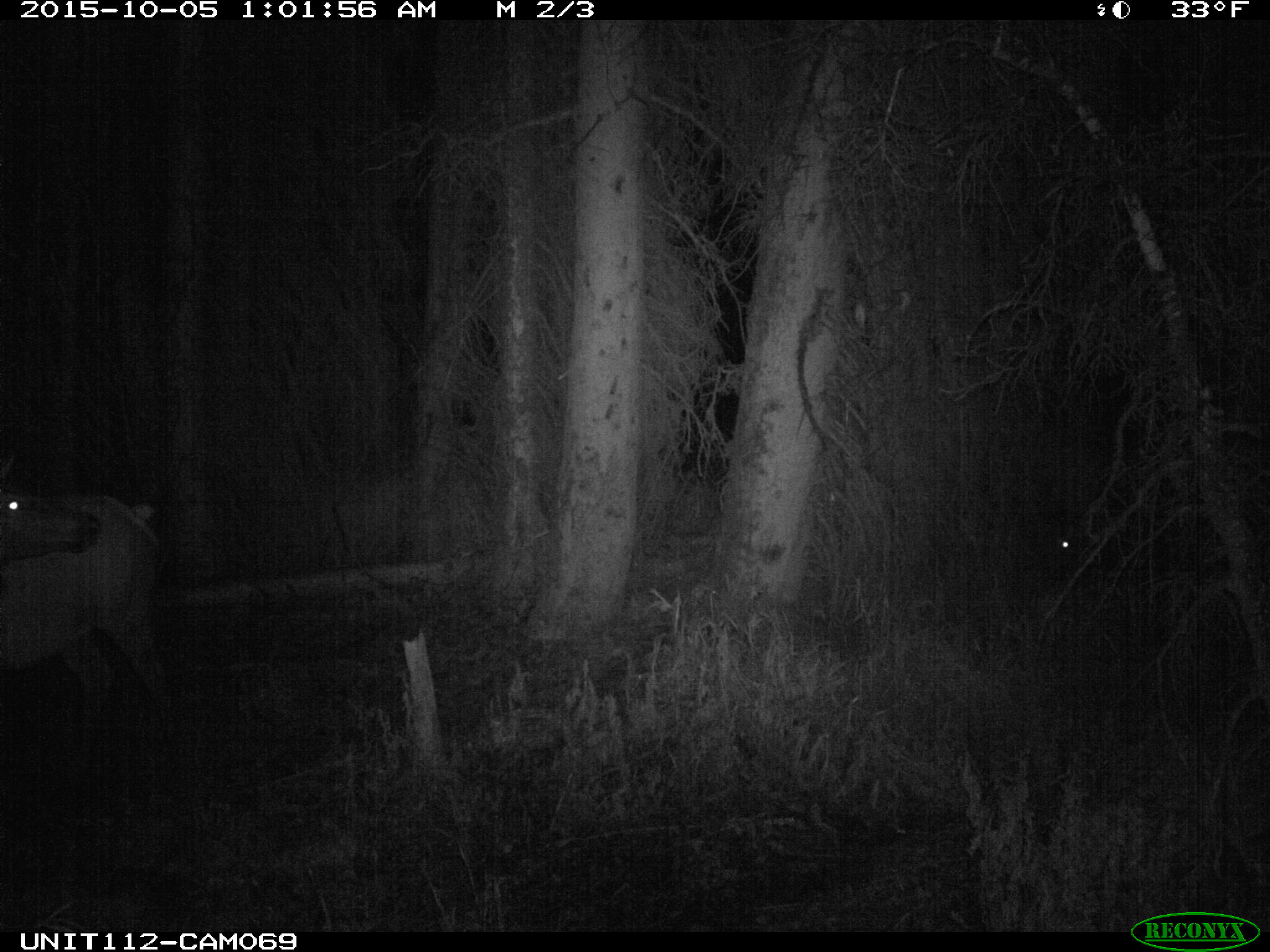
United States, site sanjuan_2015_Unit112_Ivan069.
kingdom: Animalia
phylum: Chordata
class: Mammalia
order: Artiodactyla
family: Cervidae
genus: Cervus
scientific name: Cervus elaphus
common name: red deer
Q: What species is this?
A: Cervus elaphus (red deer).